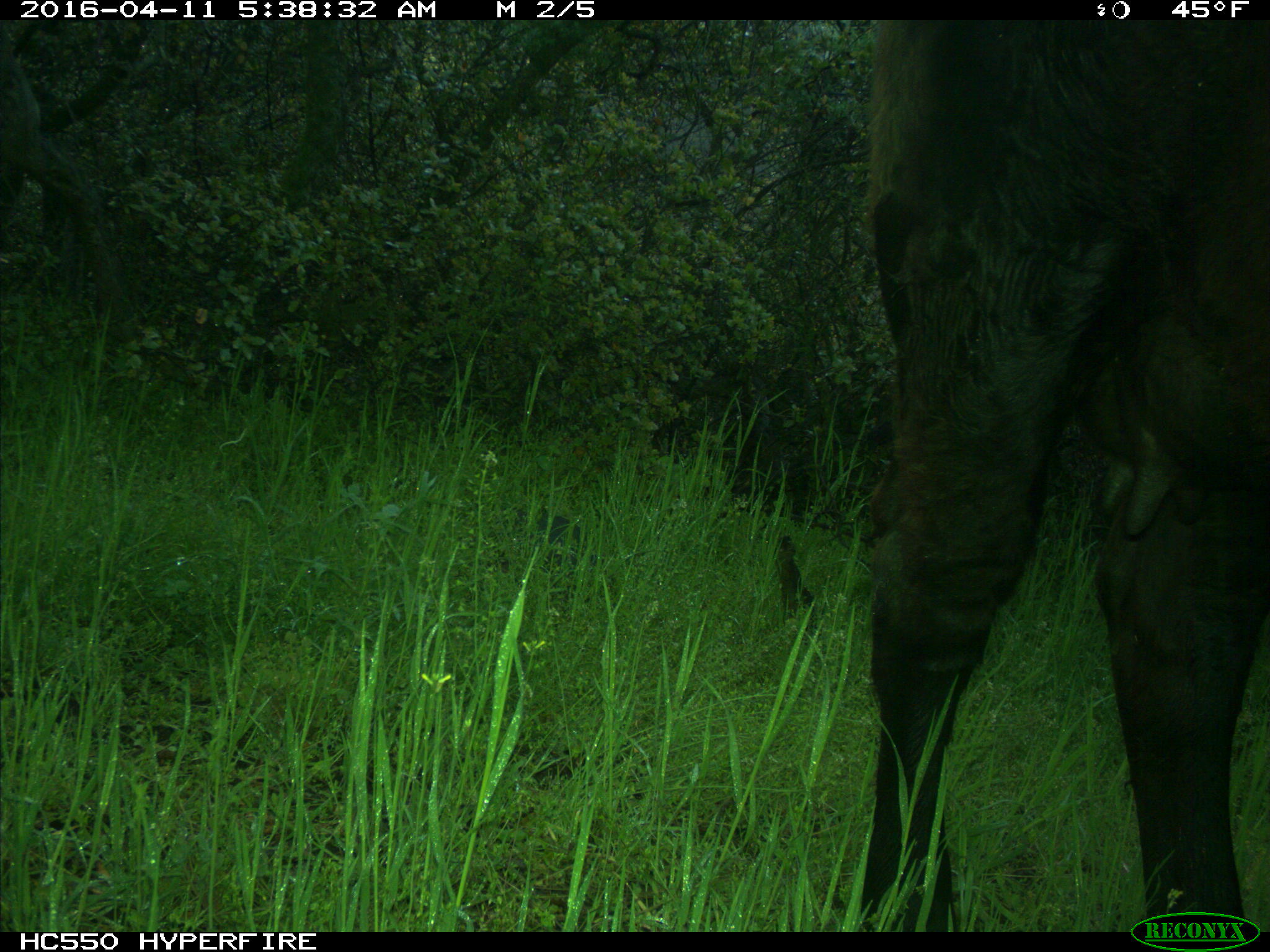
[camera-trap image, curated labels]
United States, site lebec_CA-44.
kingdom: Animalia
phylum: Chordata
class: Mammalia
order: Artiodactyla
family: Bovidae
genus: Bos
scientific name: Bos taurus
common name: domestic cow